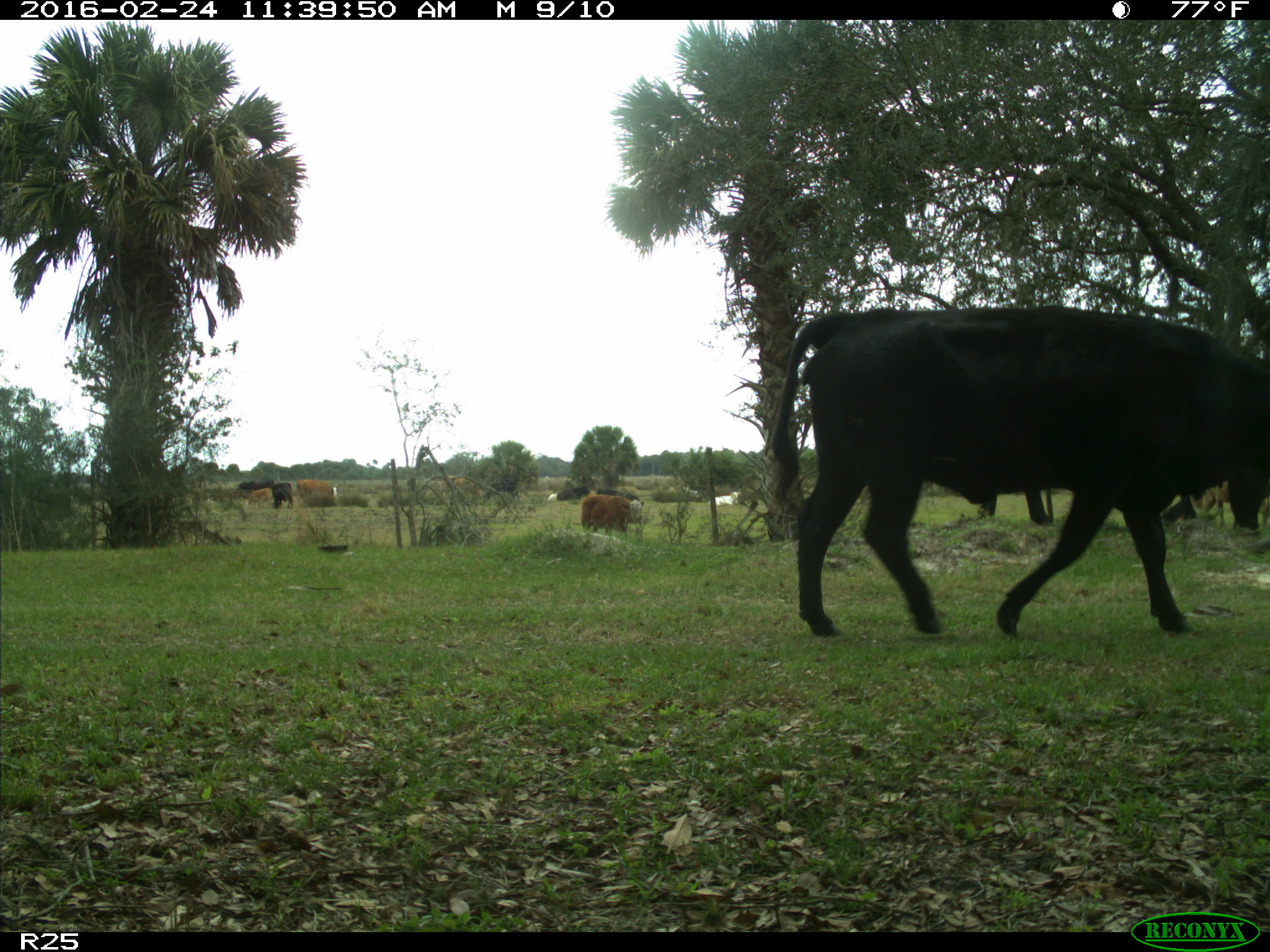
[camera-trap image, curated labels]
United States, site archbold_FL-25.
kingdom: Animalia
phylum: Chordata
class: Mammalia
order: Artiodactyla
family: Bovidae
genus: Bos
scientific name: Bos taurus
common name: domestic cow